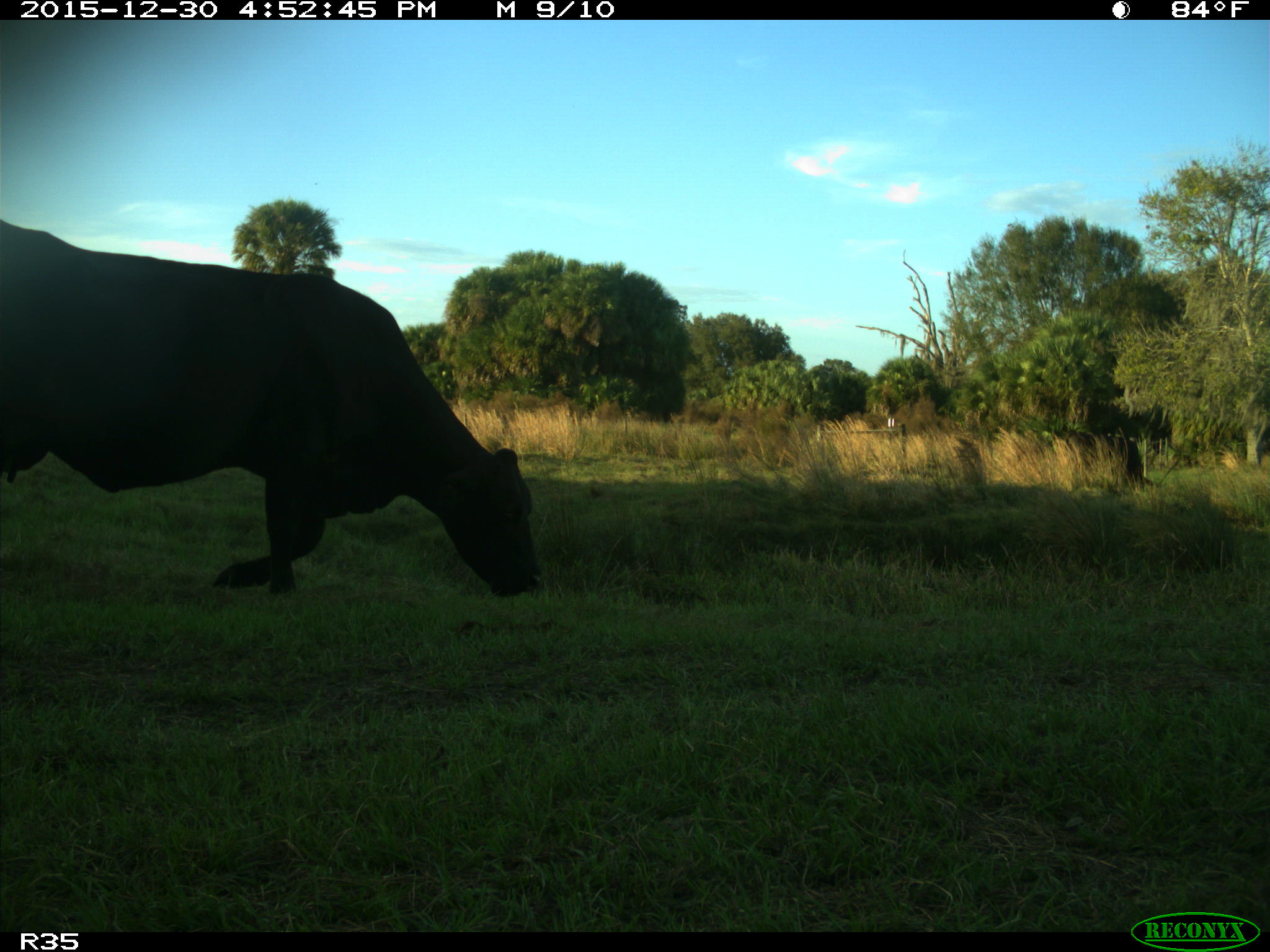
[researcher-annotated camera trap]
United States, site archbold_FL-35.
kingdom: Animalia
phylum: Chordata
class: Mammalia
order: Artiodactyla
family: Bovidae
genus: Bos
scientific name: Bos taurus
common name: domestic cow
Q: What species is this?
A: Bos taurus (domestic cow).